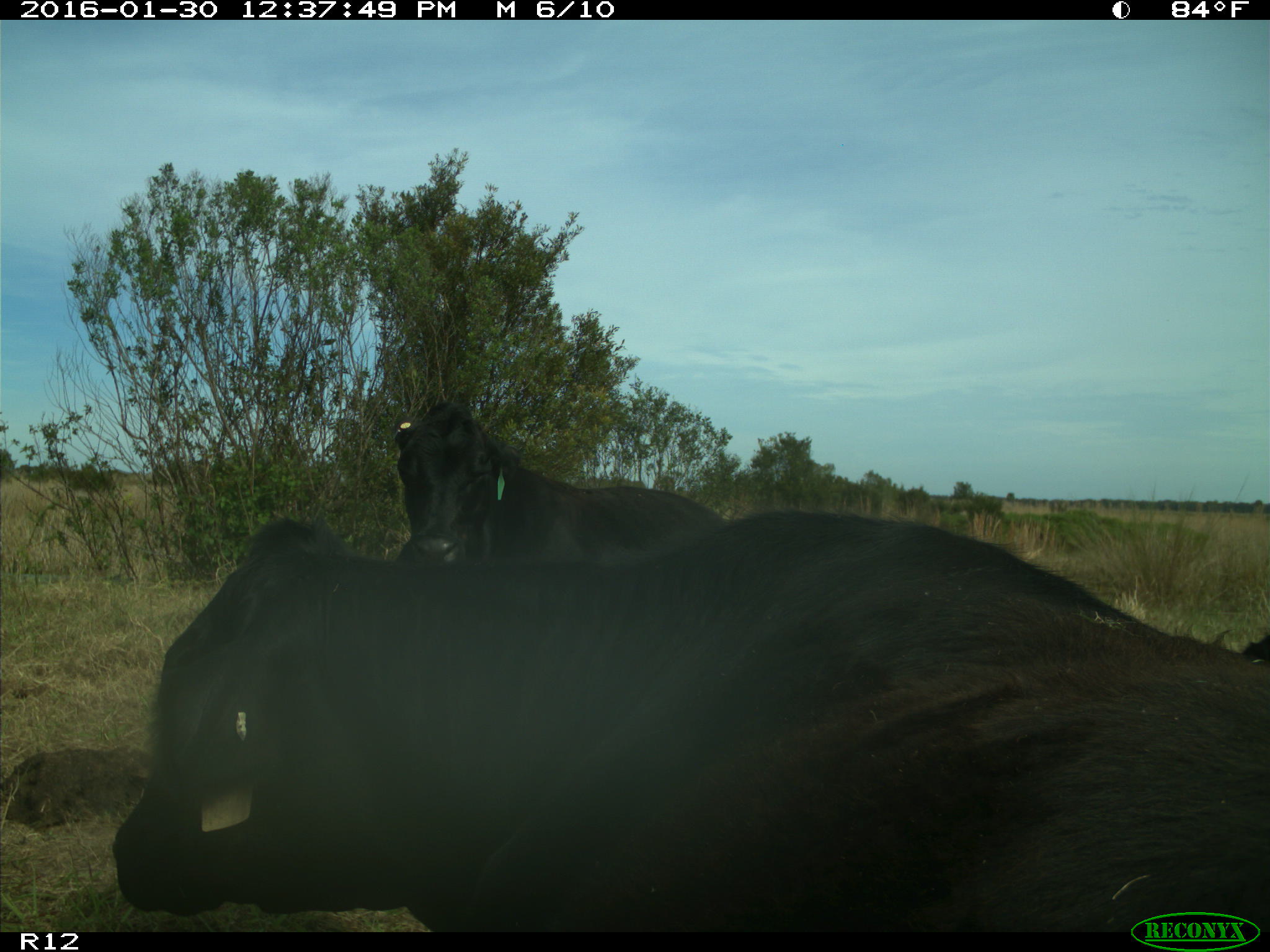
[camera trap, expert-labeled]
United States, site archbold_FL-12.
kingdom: Animalia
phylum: Chordata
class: Mammalia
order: Artiodactyla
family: Bovidae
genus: Bos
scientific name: Bos taurus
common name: domestic cow